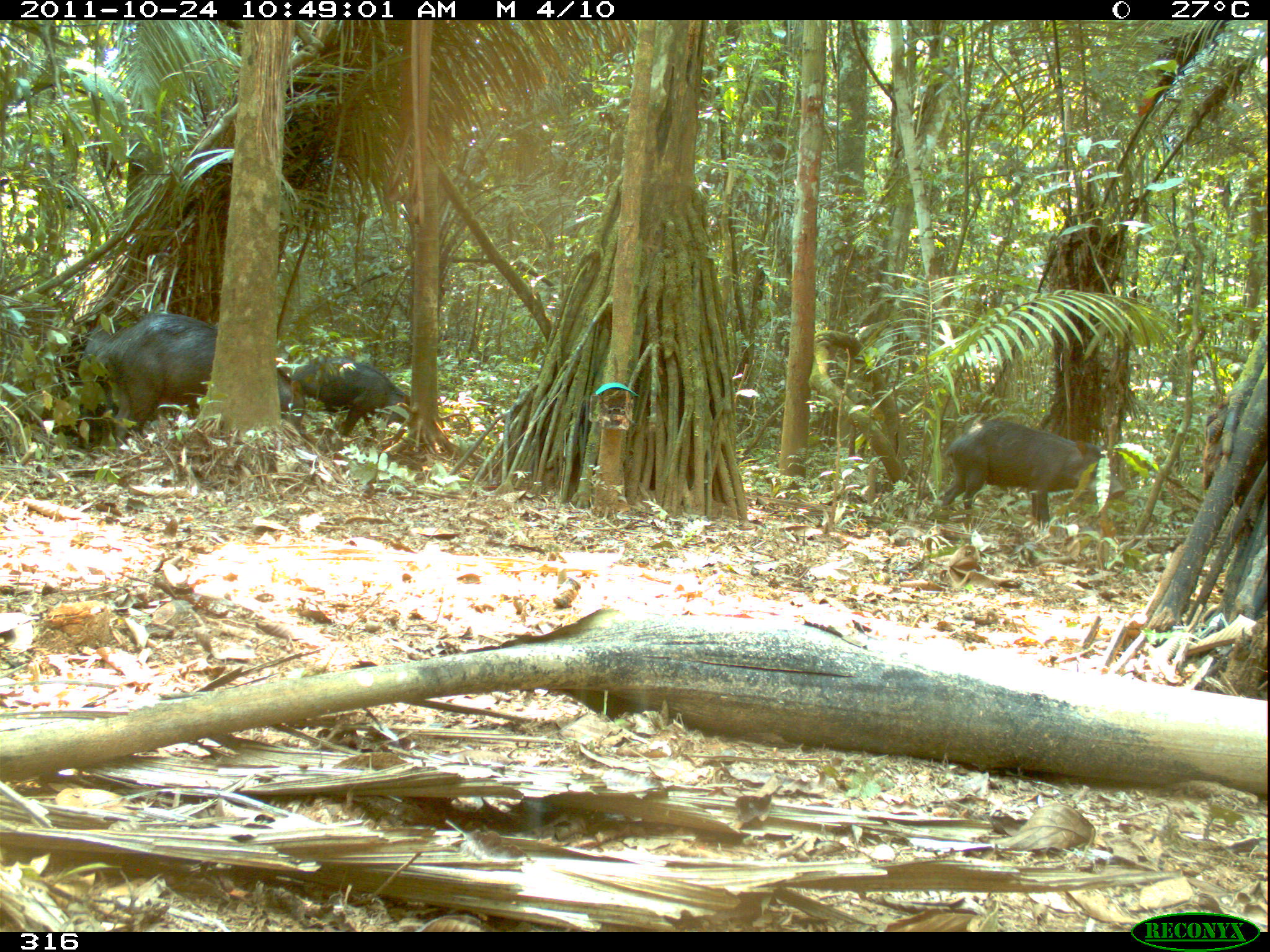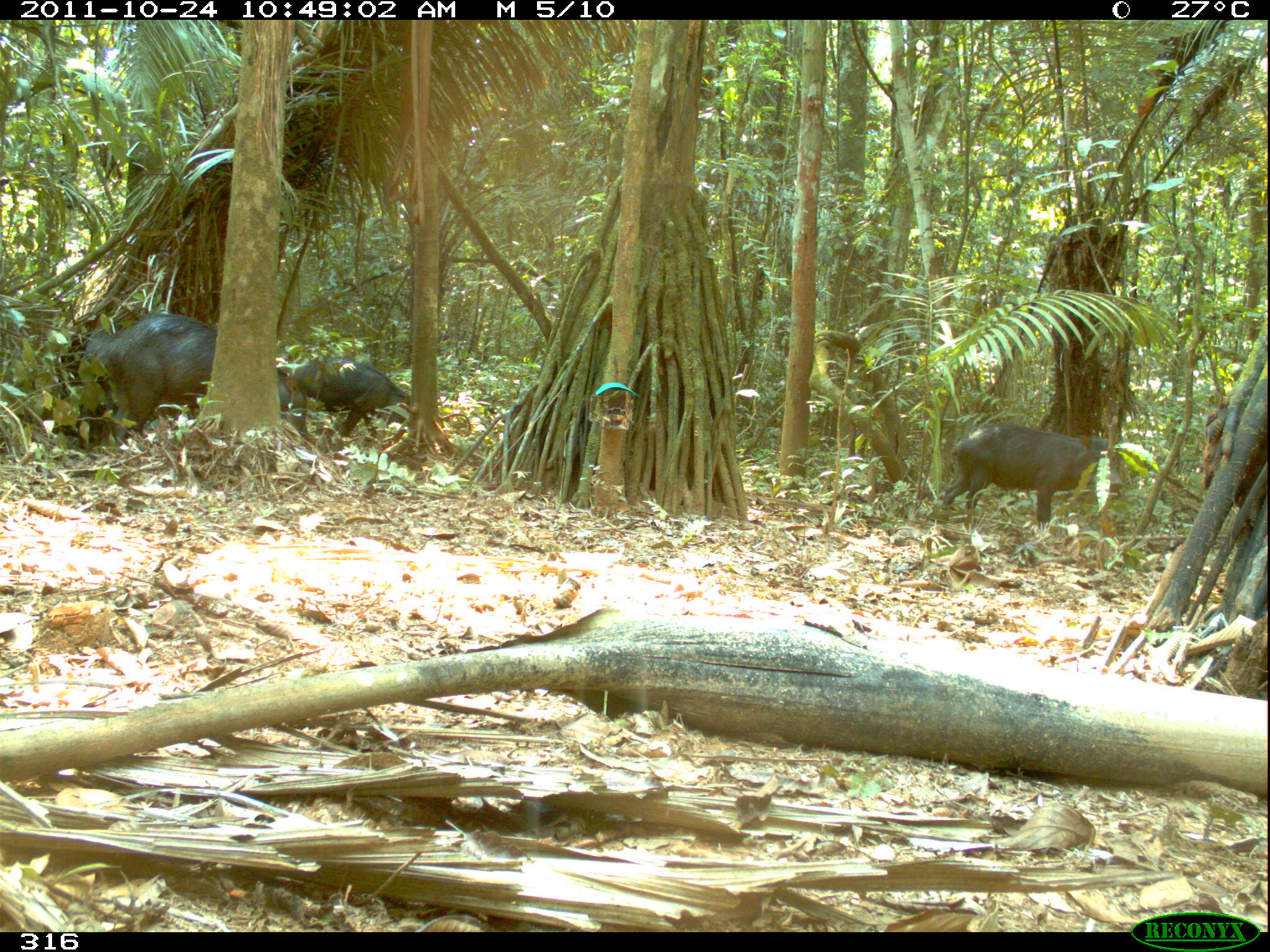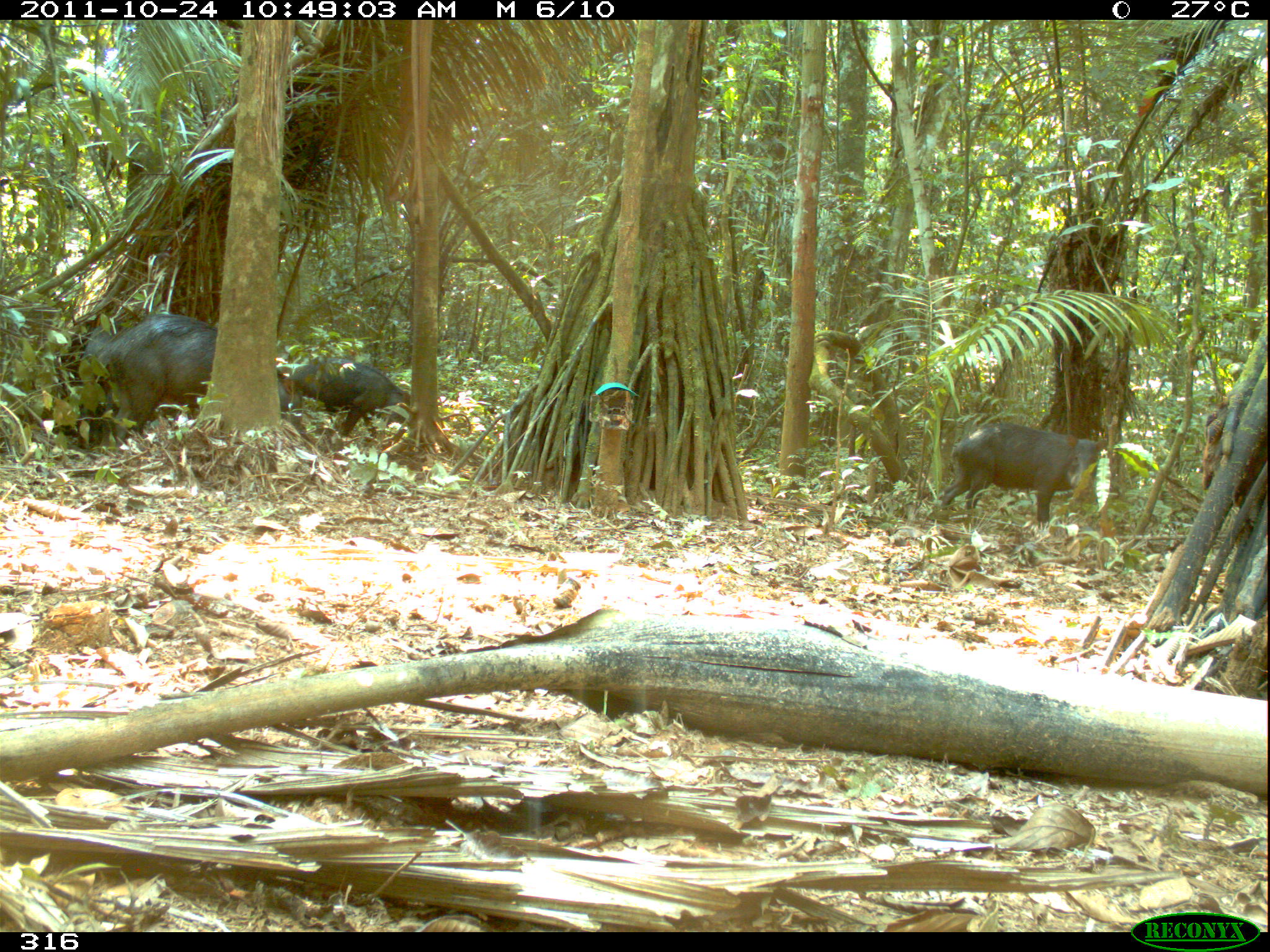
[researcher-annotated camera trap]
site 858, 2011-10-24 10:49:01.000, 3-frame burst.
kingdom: Animalia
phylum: Chordata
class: Mammalia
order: Artiodactyla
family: Tayassuidae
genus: Tayassu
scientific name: Tayassu pecari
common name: white-lipped peccary